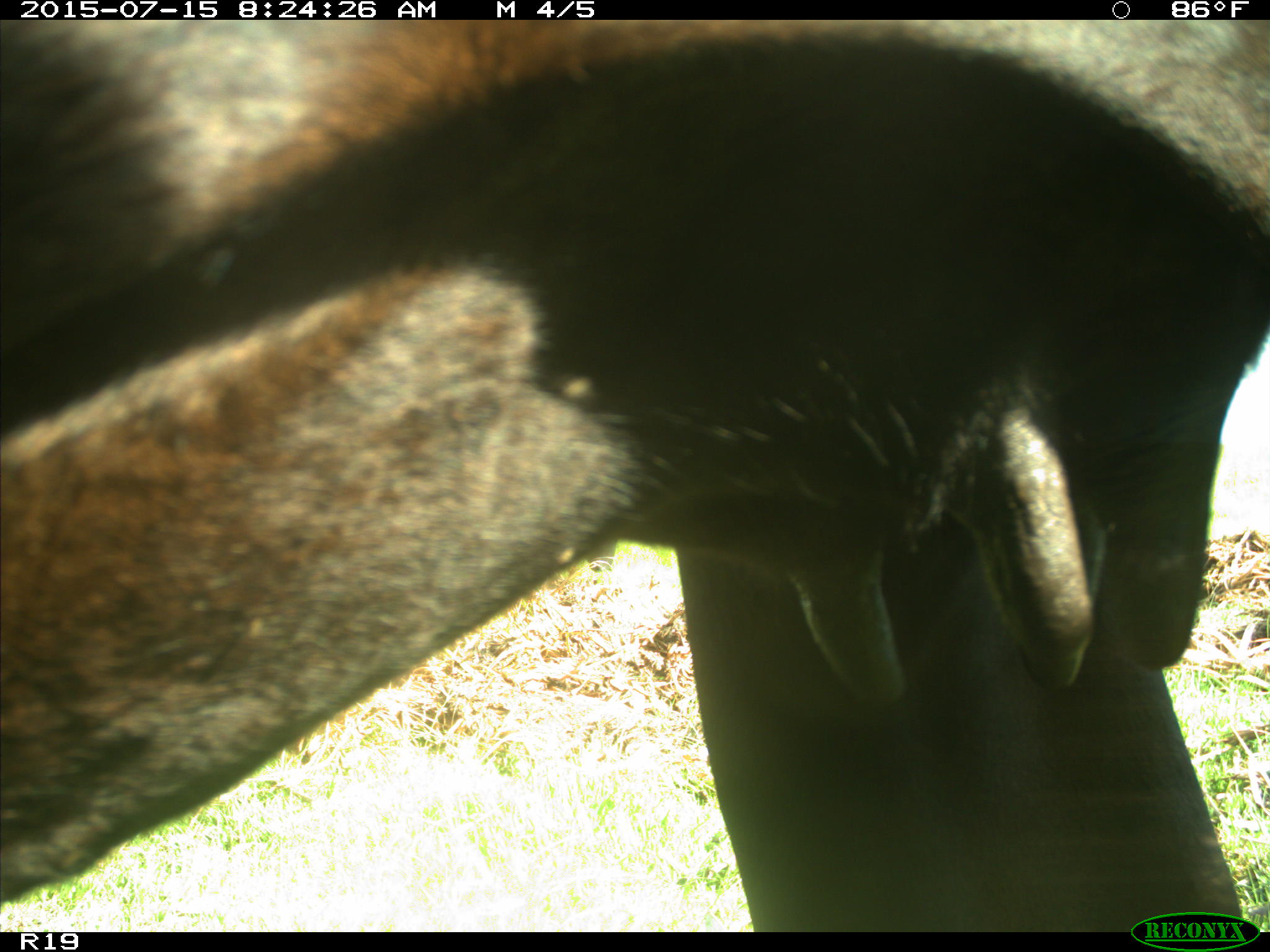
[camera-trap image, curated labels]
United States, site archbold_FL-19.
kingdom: Animalia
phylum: Chordata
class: Mammalia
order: Artiodactyla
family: Bovidae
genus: Bos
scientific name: Bos taurus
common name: domestic cow